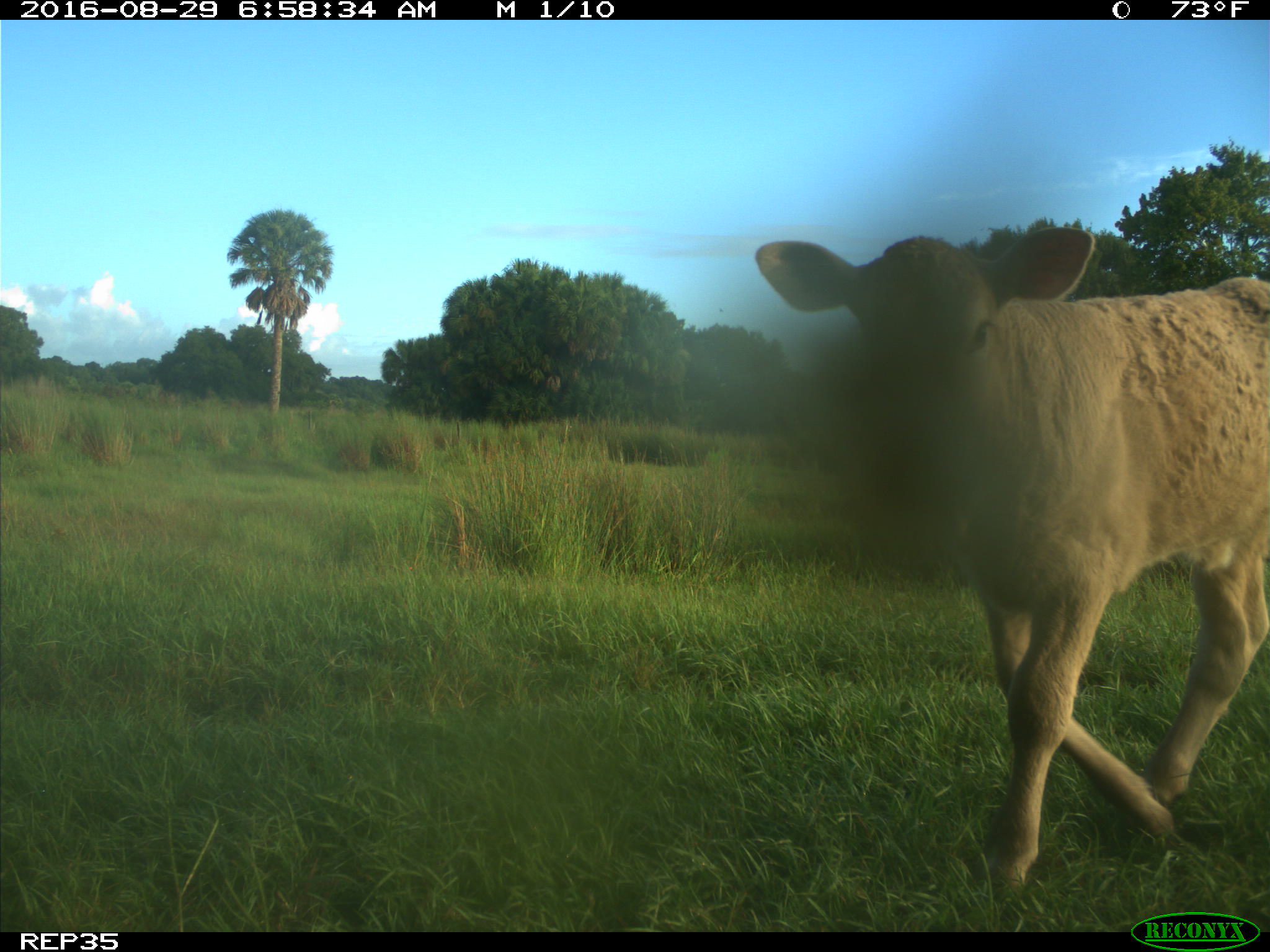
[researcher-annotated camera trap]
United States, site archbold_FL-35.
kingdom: Animalia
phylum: Chordata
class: Mammalia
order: Artiodactyla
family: Bovidae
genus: Bos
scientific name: Bos taurus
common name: domestic cow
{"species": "Bos taurus (domestic cow)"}